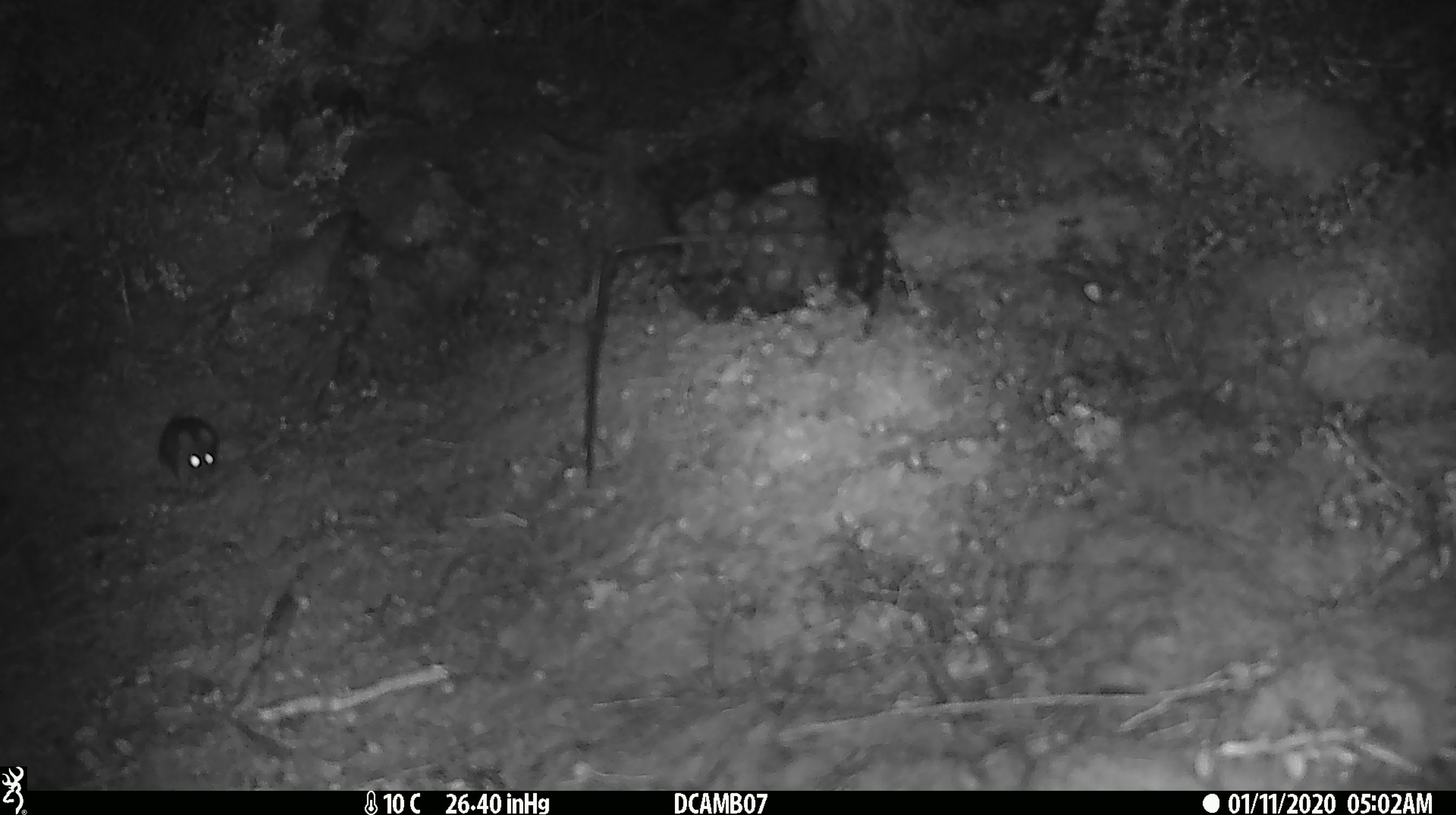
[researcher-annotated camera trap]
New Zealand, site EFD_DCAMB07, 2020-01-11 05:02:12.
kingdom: Animalia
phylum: Chordata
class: Mammalia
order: Rodentia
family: Muridae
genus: Mus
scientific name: Mus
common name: mouse